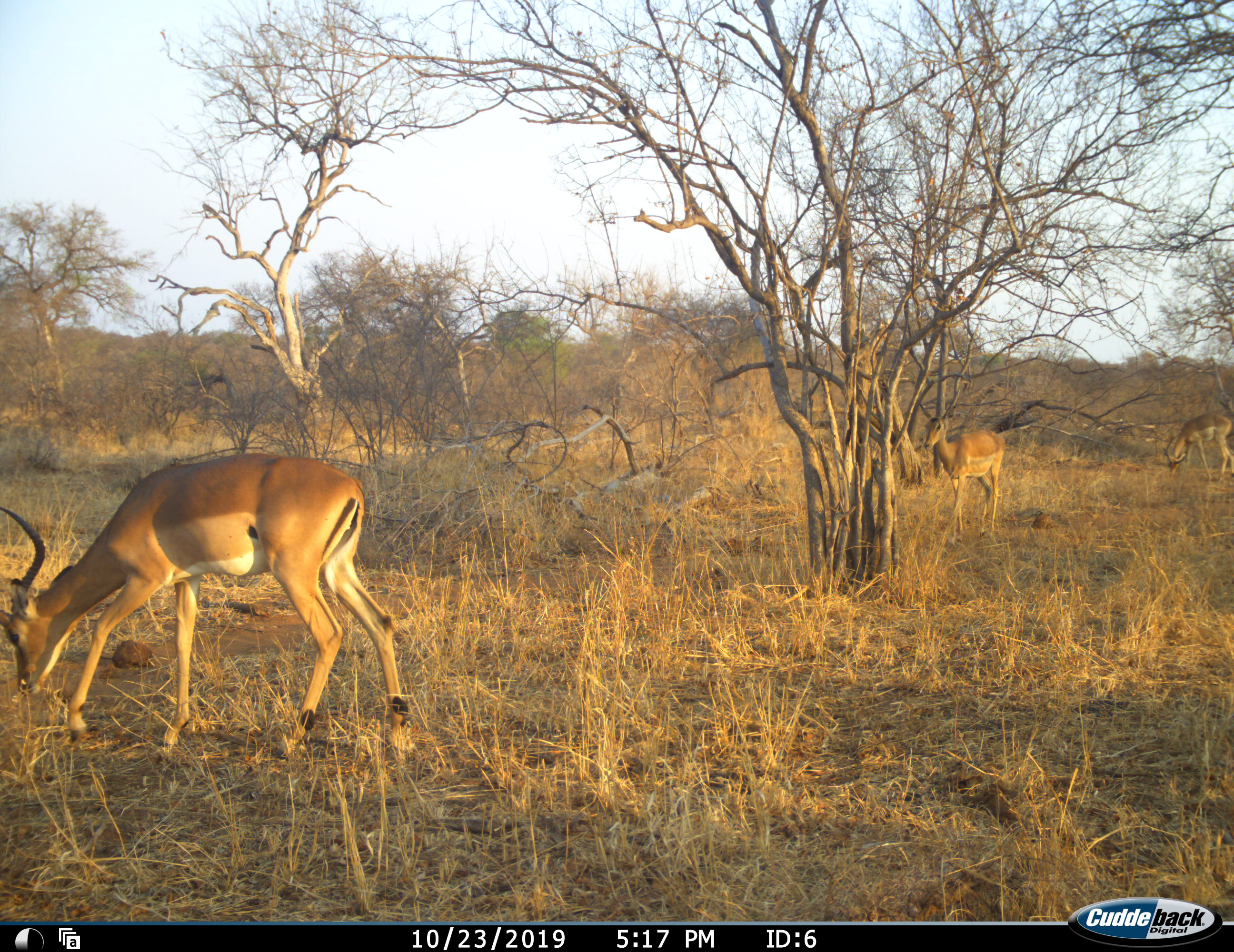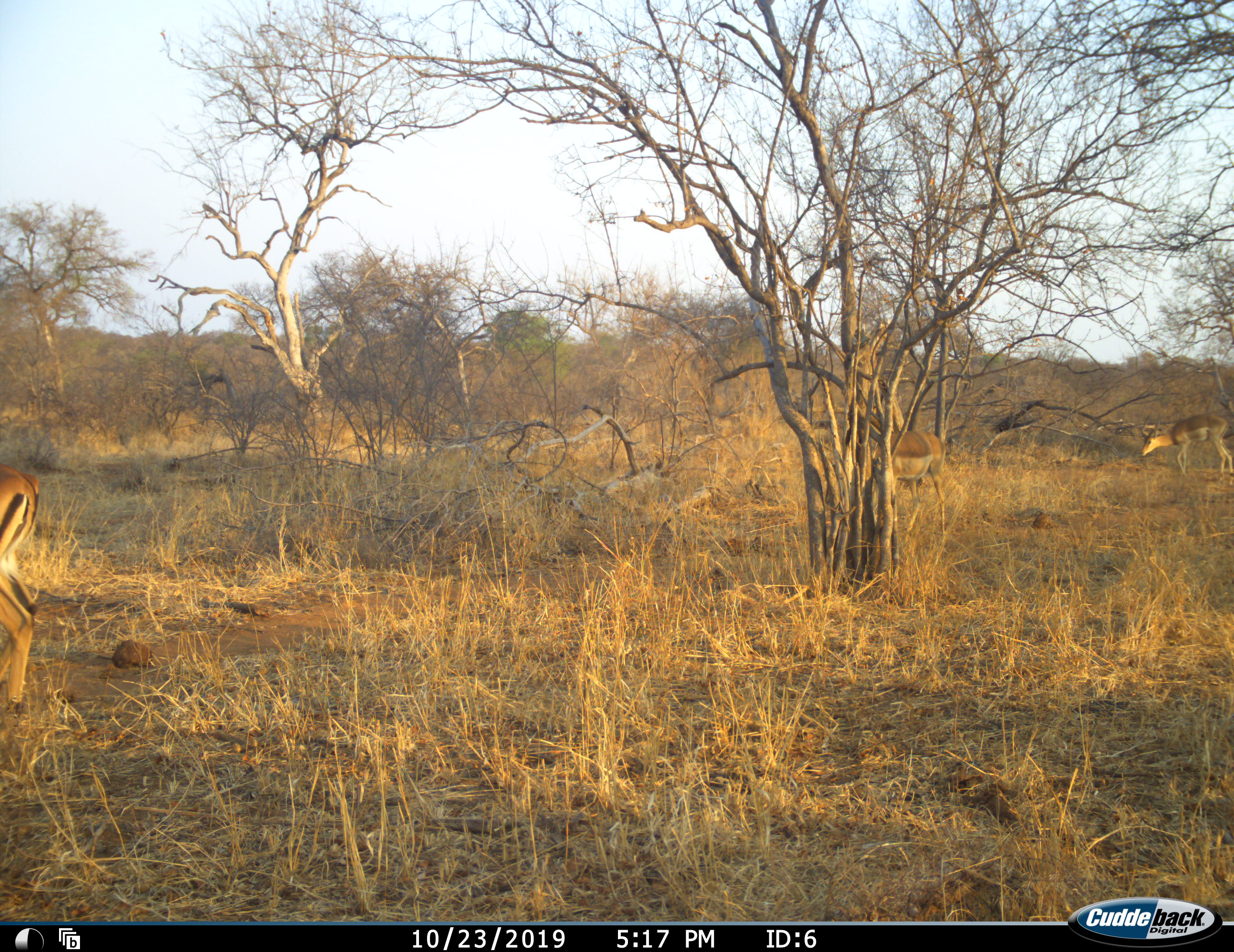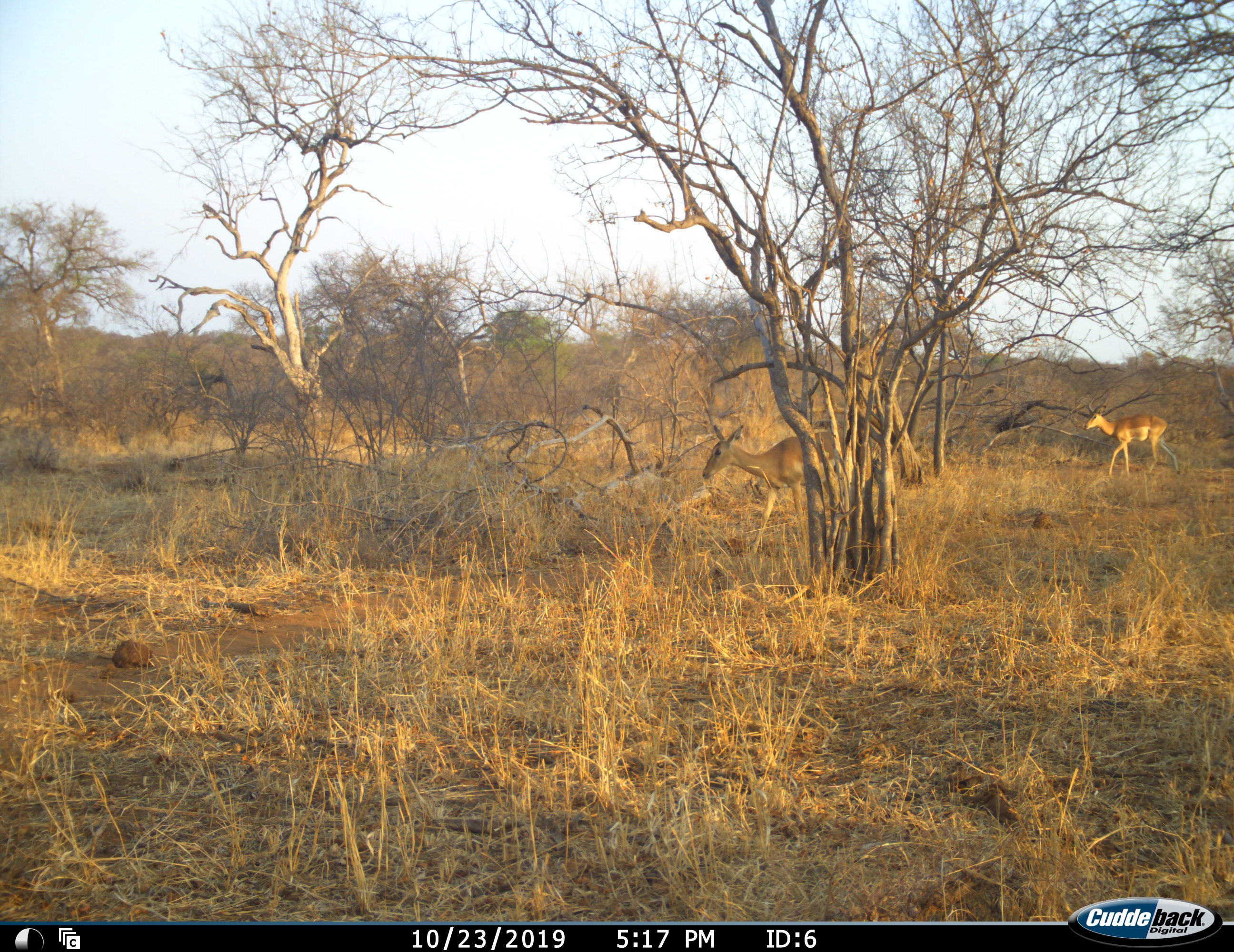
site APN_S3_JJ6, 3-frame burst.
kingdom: Animalia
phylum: Chordata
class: Mammalia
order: Artiodactyla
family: Bovidae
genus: Aepyceros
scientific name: Aepyceros melampus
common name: impala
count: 3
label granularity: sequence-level